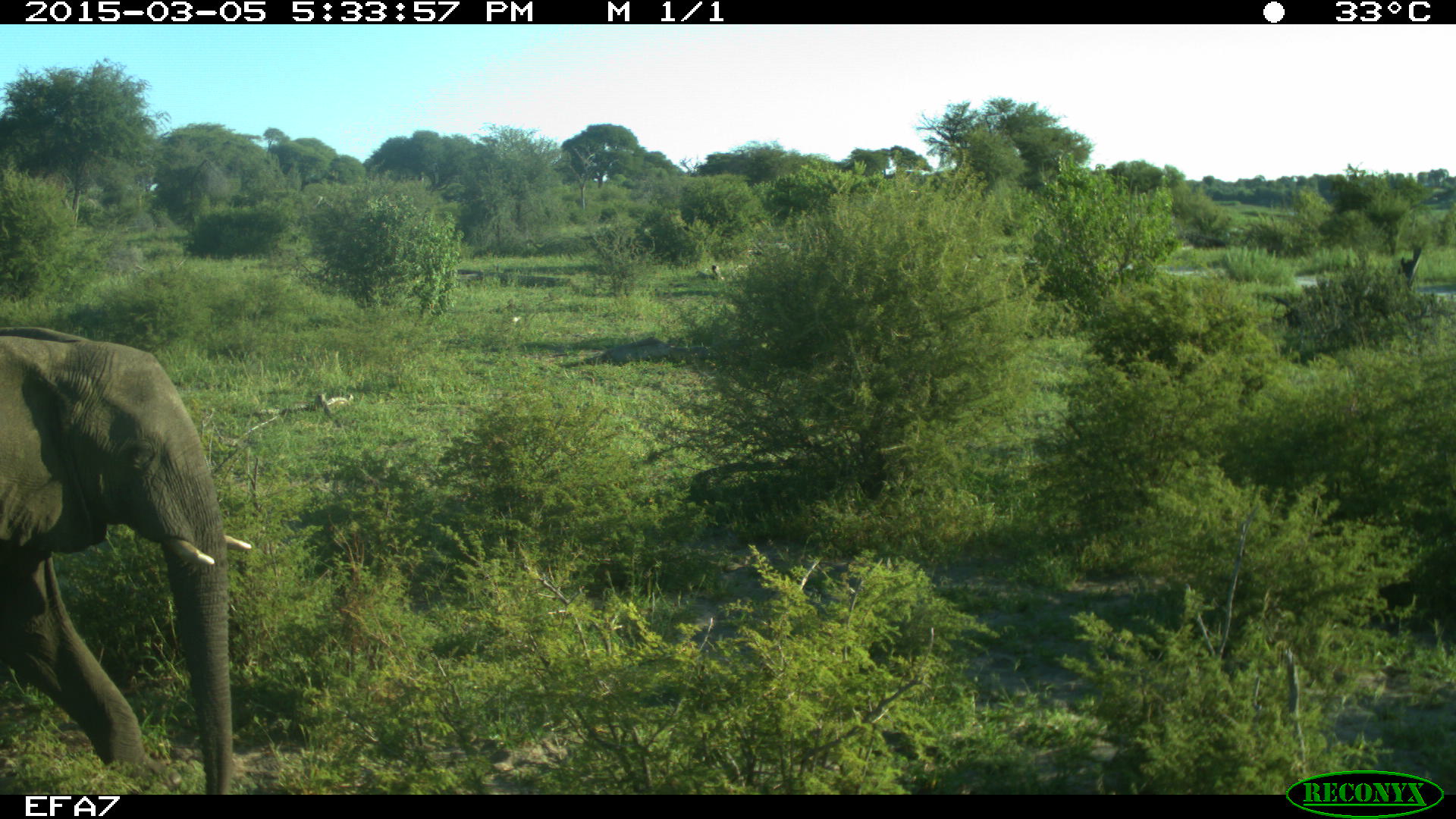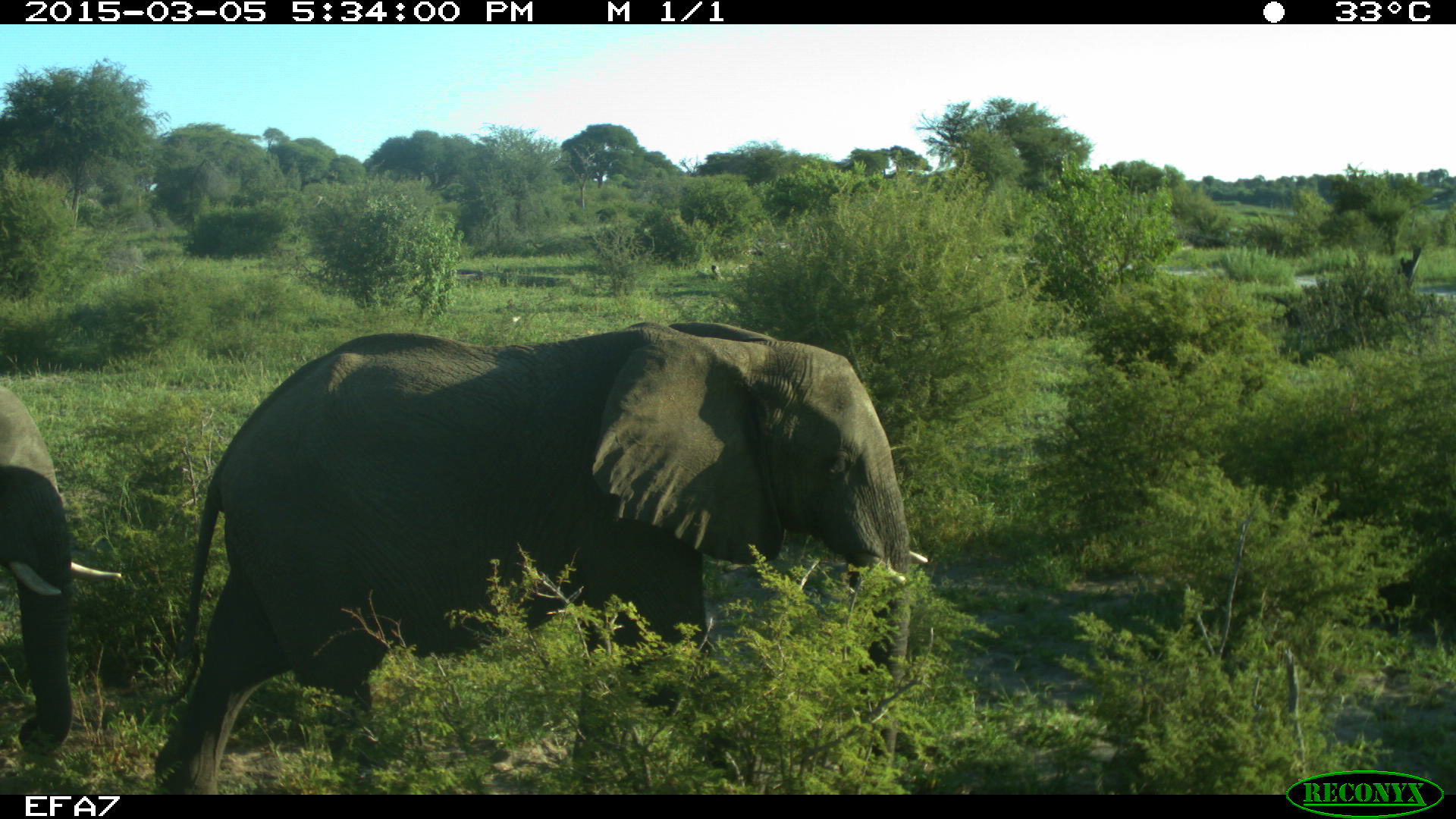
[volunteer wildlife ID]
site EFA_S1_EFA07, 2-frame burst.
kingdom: Animalia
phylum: Chordata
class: Mammalia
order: Proboscidea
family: Elephantidae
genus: Loxodonta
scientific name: Loxodonta africana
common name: african bush elephant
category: elephant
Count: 1.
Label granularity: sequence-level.